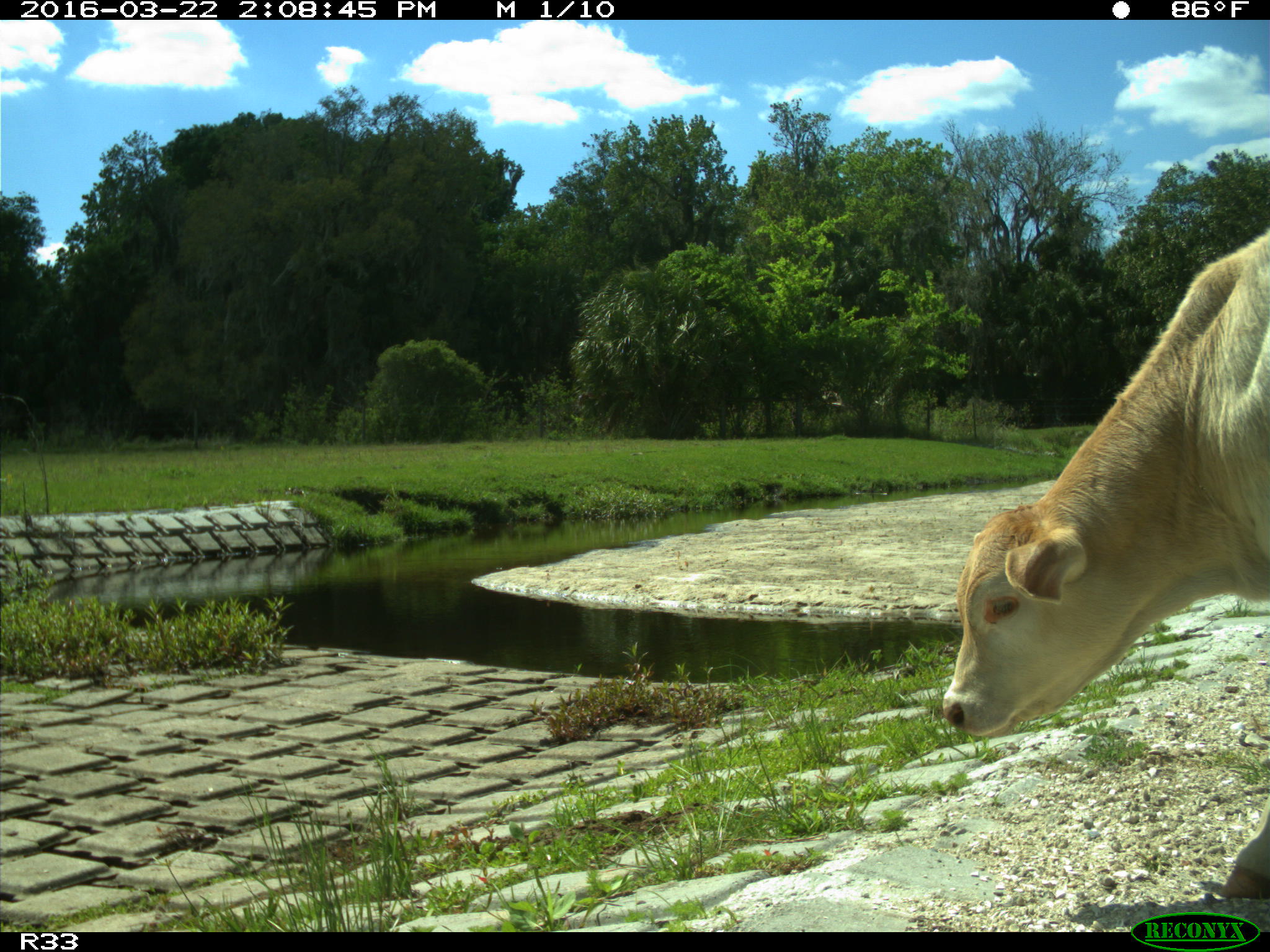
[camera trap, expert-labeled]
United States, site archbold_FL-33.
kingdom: Animalia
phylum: Chordata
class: Mammalia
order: Artiodactyla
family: Bovidae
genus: Bos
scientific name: Bos taurus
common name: domestic cow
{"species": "Bos taurus (domestic cow)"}